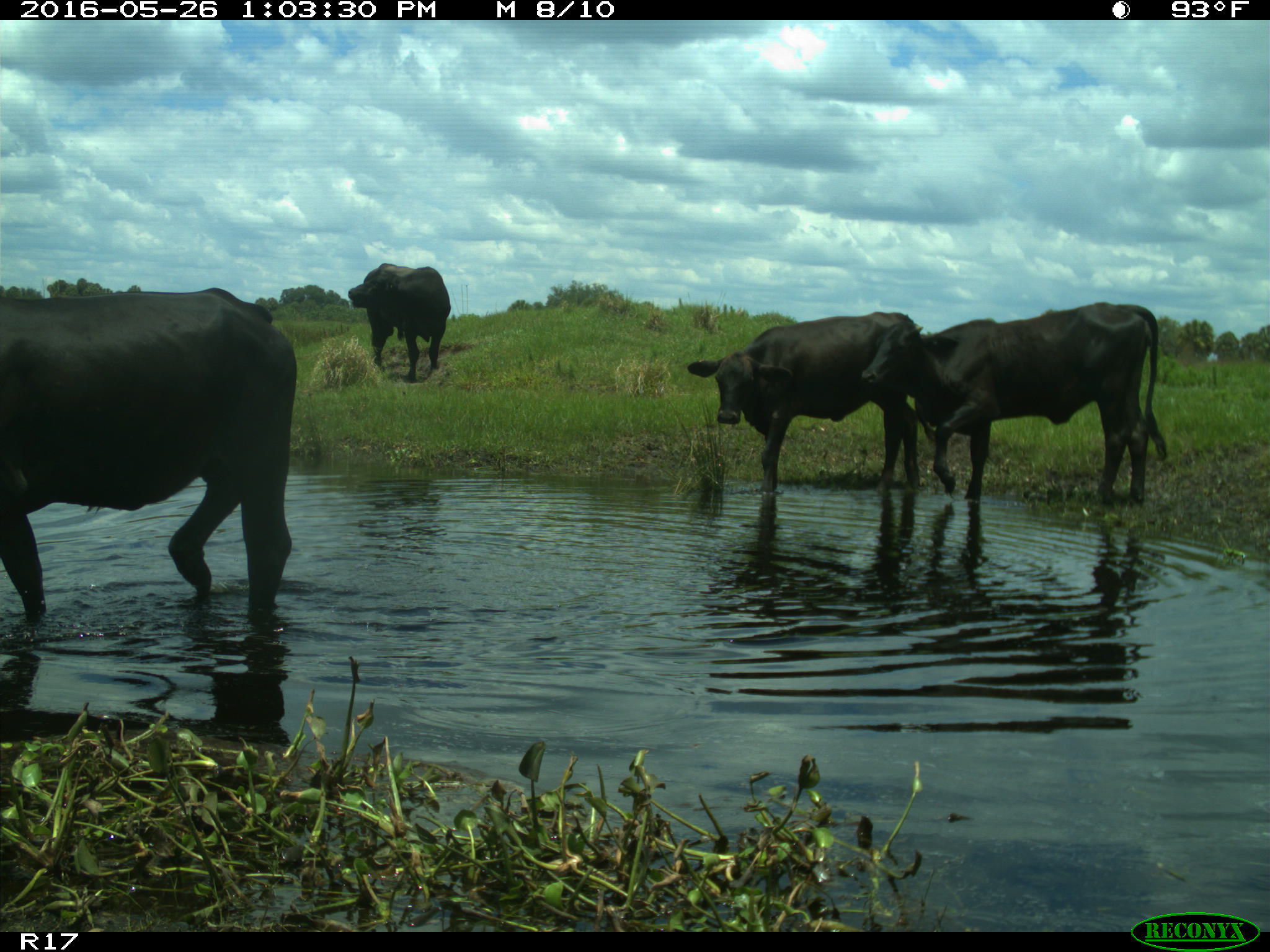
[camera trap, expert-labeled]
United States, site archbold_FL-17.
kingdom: Animalia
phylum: Chordata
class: Mammalia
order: Artiodactyla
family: Bovidae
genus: Bos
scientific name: Bos taurus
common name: domestic cow